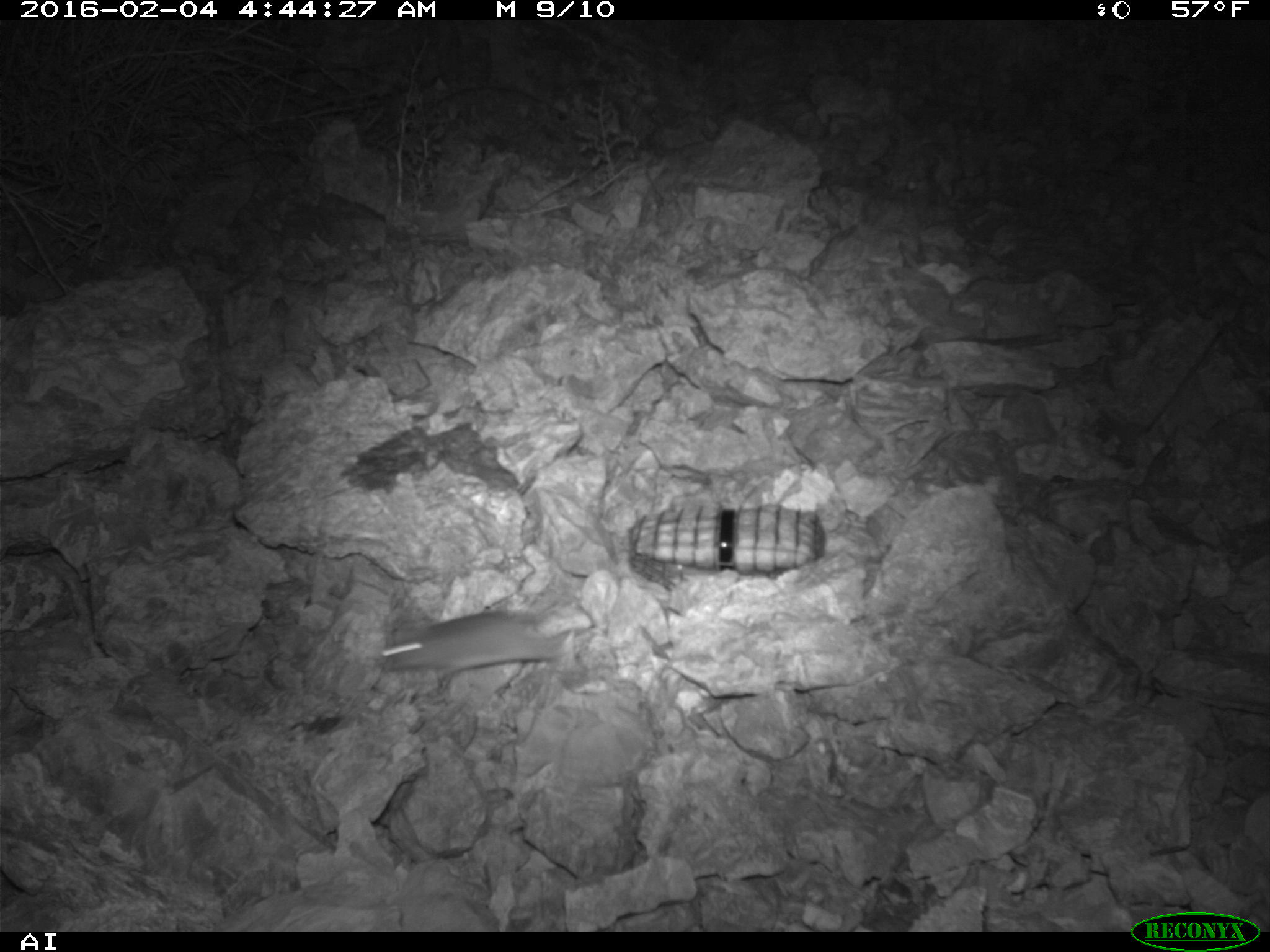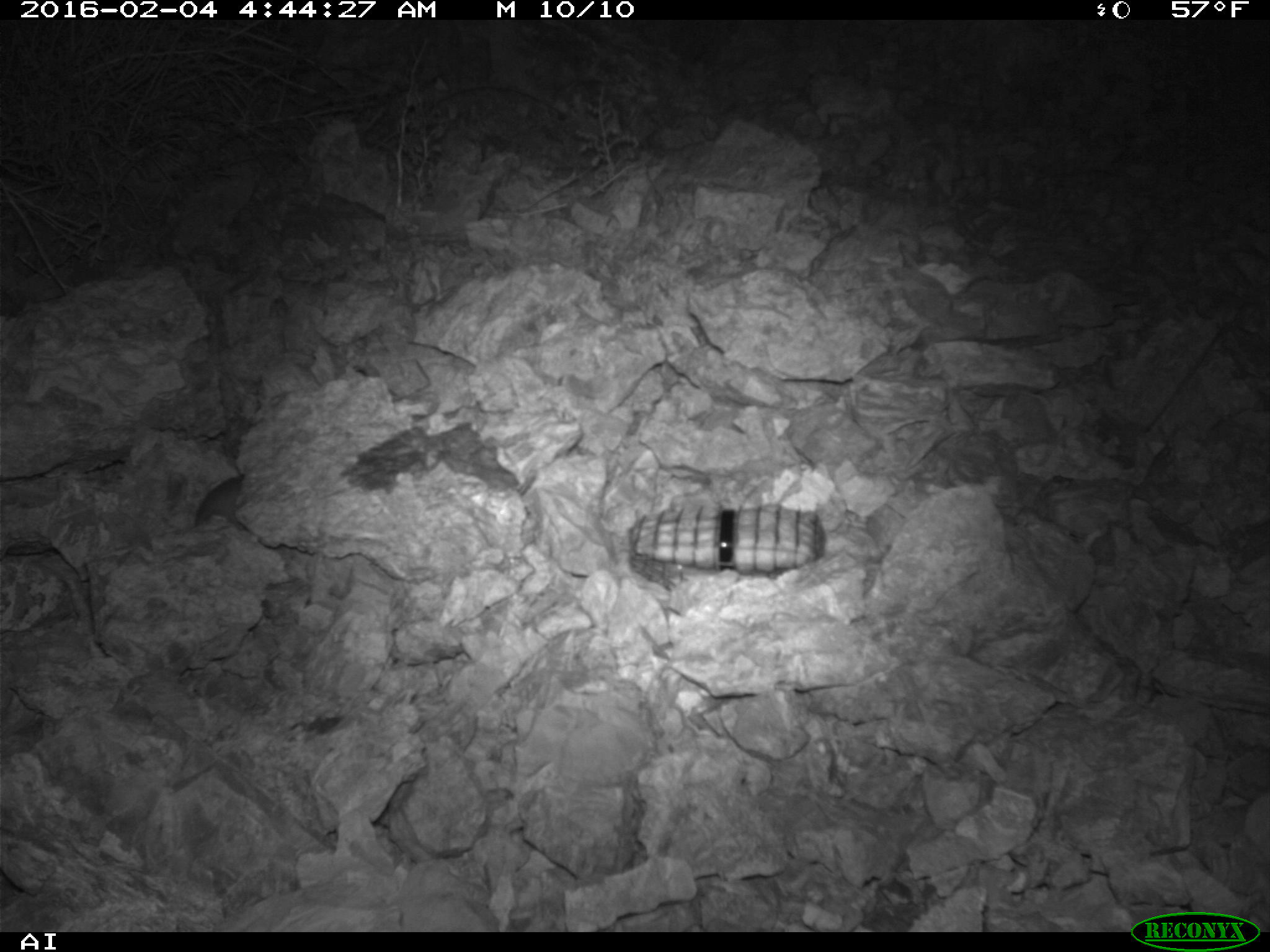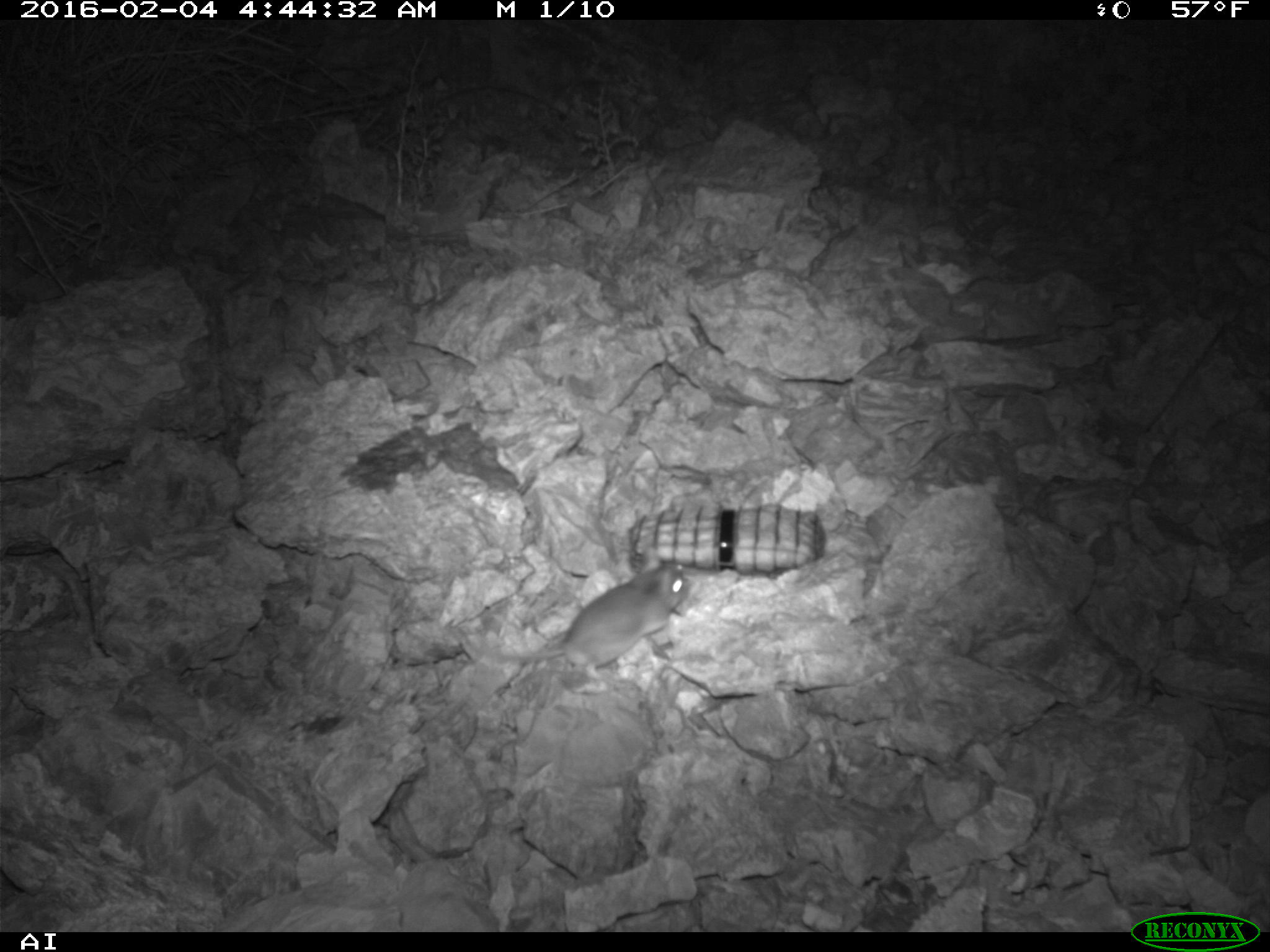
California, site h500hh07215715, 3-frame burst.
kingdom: Animalia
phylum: Chordata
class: Mammalia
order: Rodentia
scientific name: Rodentia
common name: rodent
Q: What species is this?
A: Rodent (Rodentia).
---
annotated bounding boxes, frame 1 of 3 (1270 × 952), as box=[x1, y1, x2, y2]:
rodent: box=[381, 608, 564, 677]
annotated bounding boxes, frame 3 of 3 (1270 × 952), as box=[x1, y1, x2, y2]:
rodent: box=[455, 563, 691, 680]